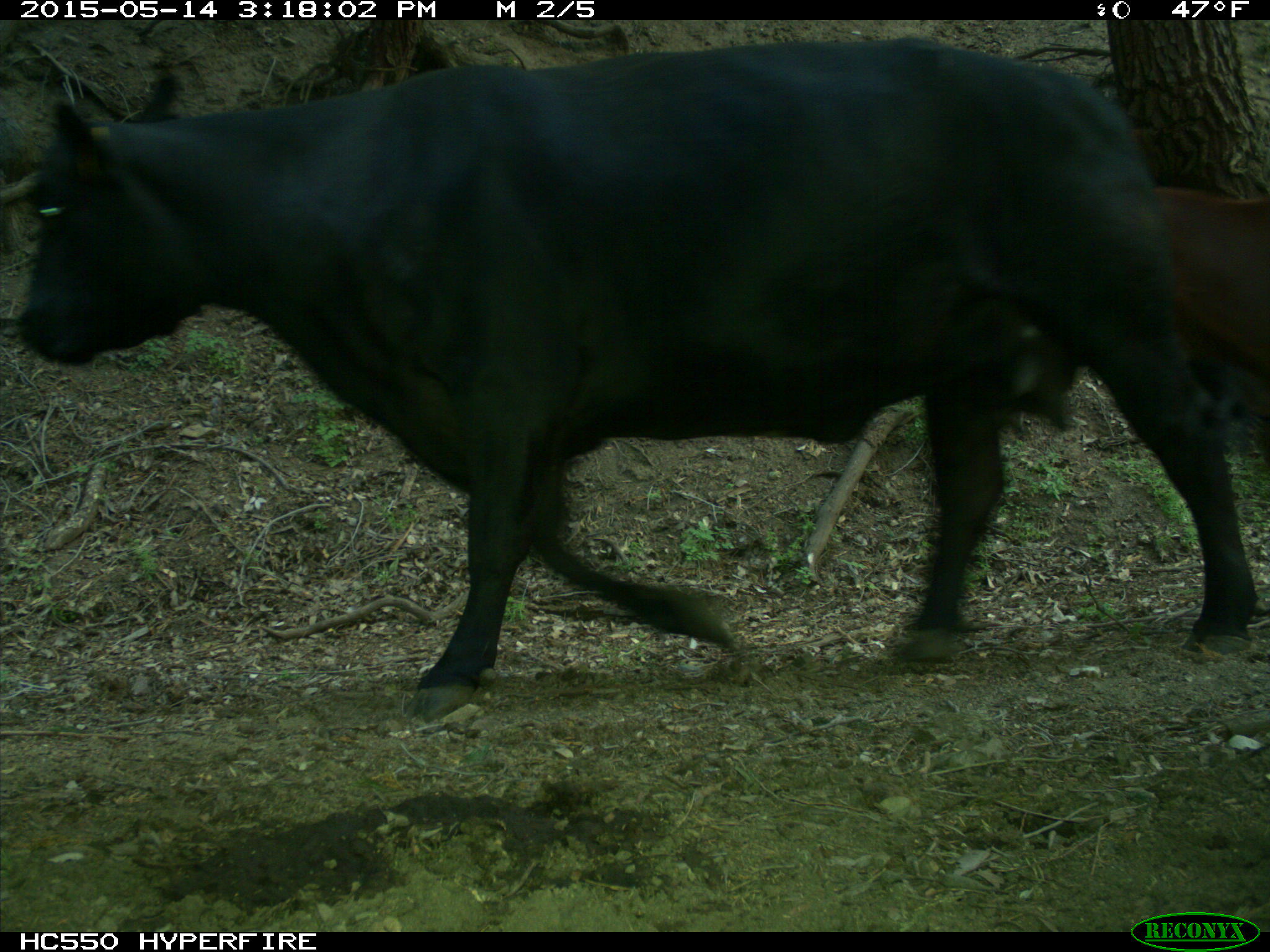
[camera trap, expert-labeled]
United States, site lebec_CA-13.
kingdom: Animalia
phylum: Chordata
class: Mammalia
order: Artiodactyla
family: Bovidae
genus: Bos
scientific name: Bos taurus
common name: domestic cow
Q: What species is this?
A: Bos taurus (domestic cow).